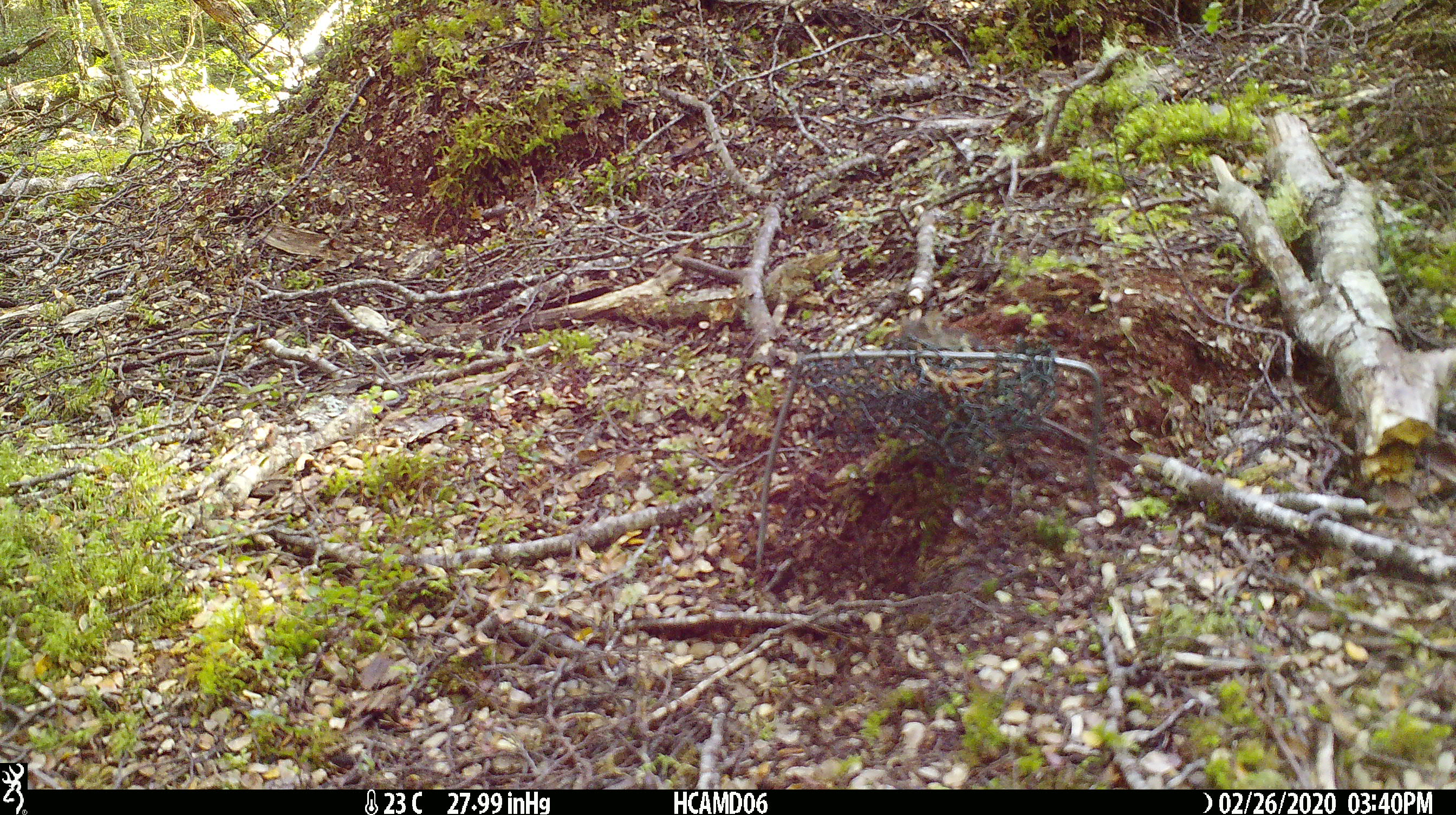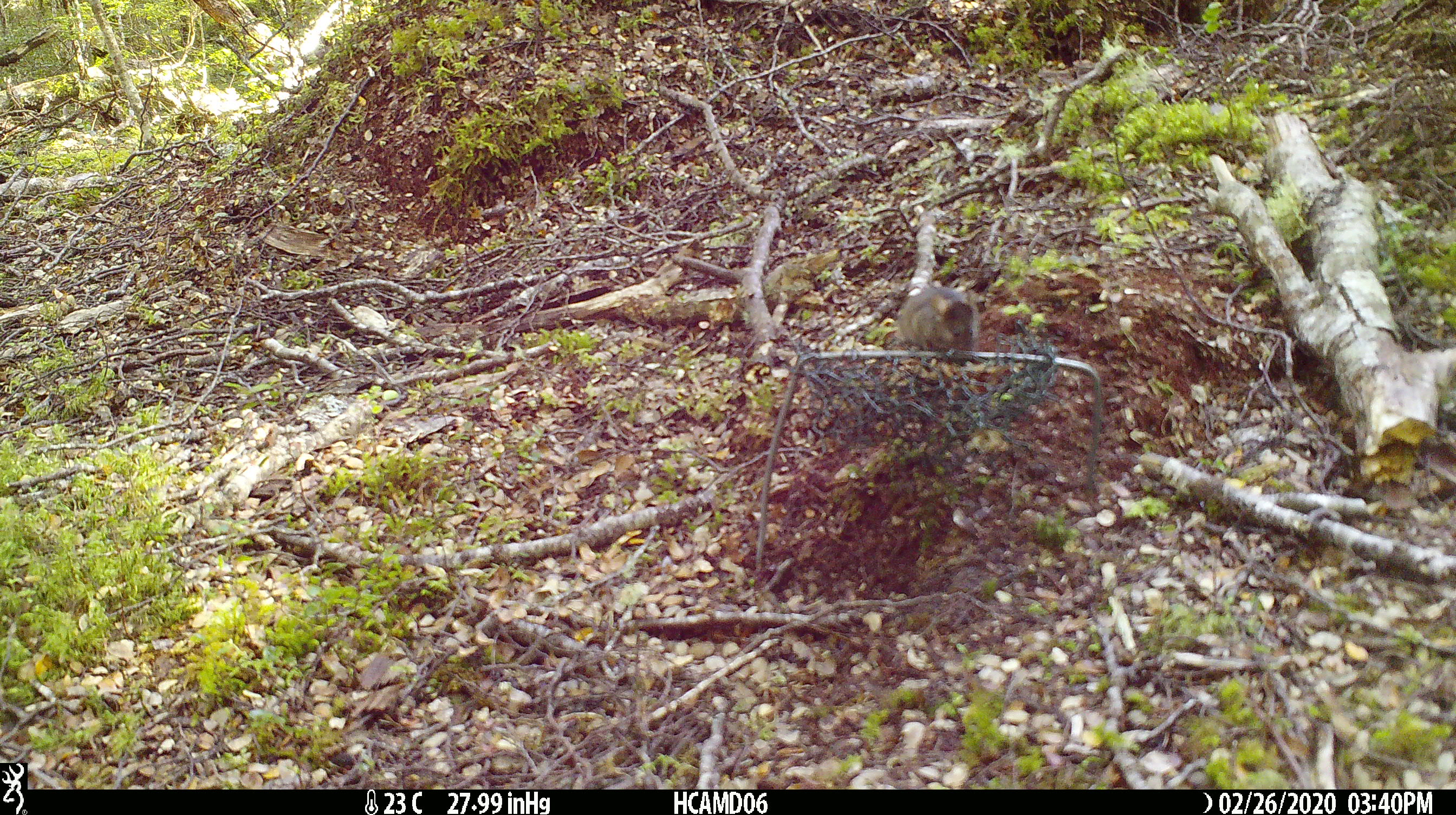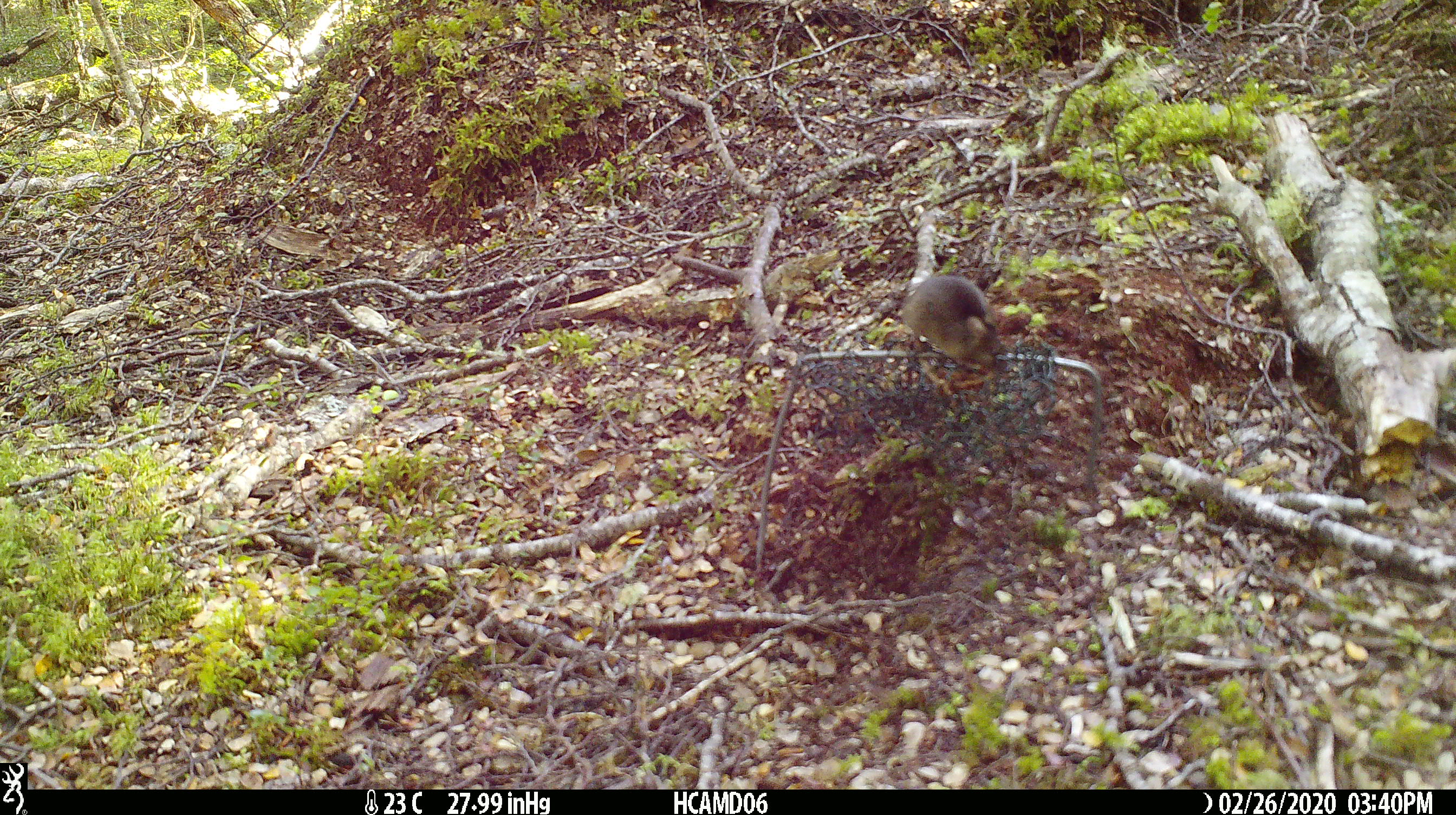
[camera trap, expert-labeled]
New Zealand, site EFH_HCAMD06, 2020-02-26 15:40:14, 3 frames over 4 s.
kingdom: Animalia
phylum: Chordata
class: Mammalia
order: Rodentia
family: Muridae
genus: Mus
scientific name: Mus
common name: mouse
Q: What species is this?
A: Mouse (Mus).